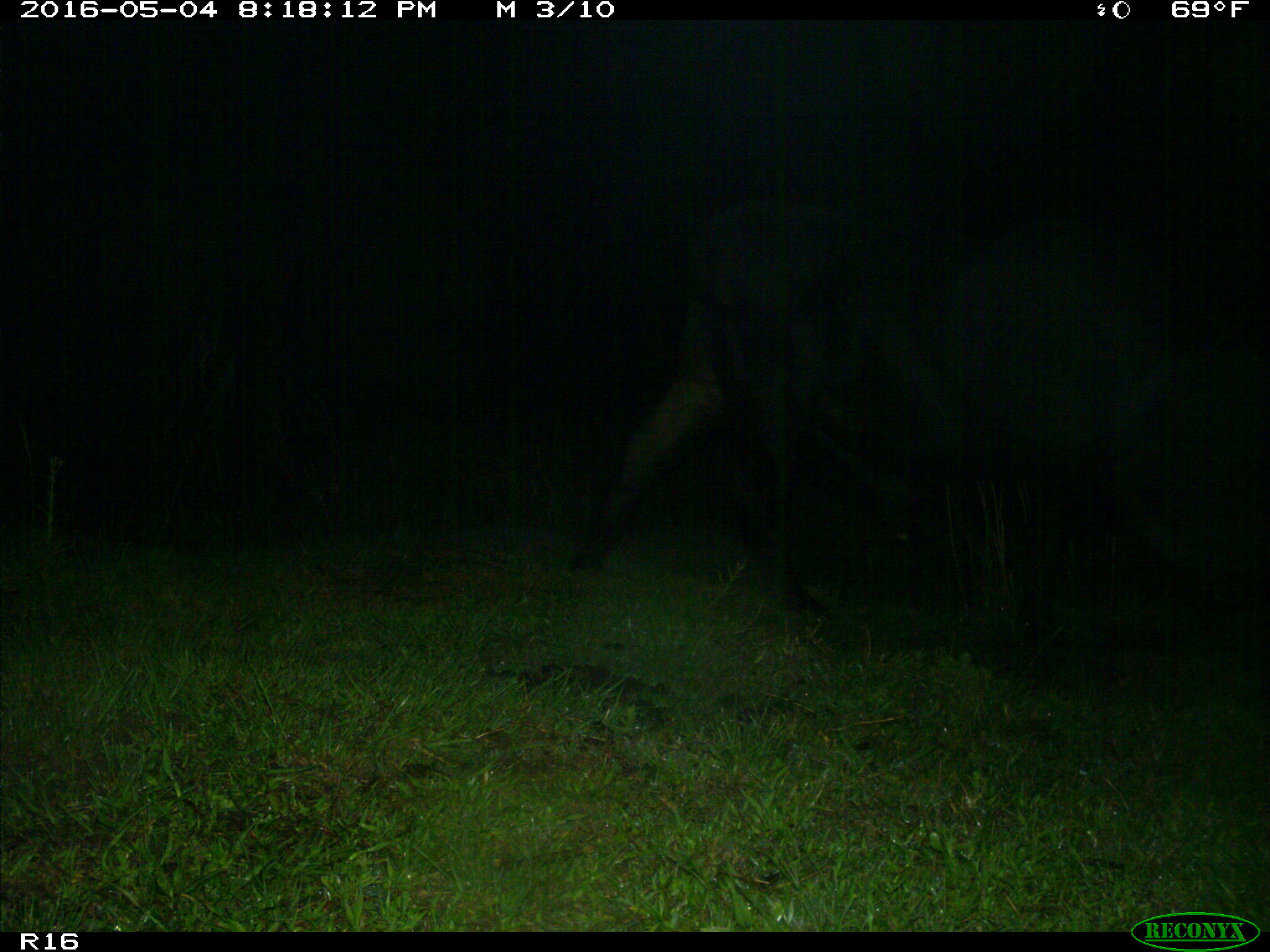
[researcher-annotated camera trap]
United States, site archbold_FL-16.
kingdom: Animalia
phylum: Chordata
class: Mammalia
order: Artiodactyla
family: Bovidae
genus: Bos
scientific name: Bos taurus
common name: domestic cow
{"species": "Bos taurus (domestic cow)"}